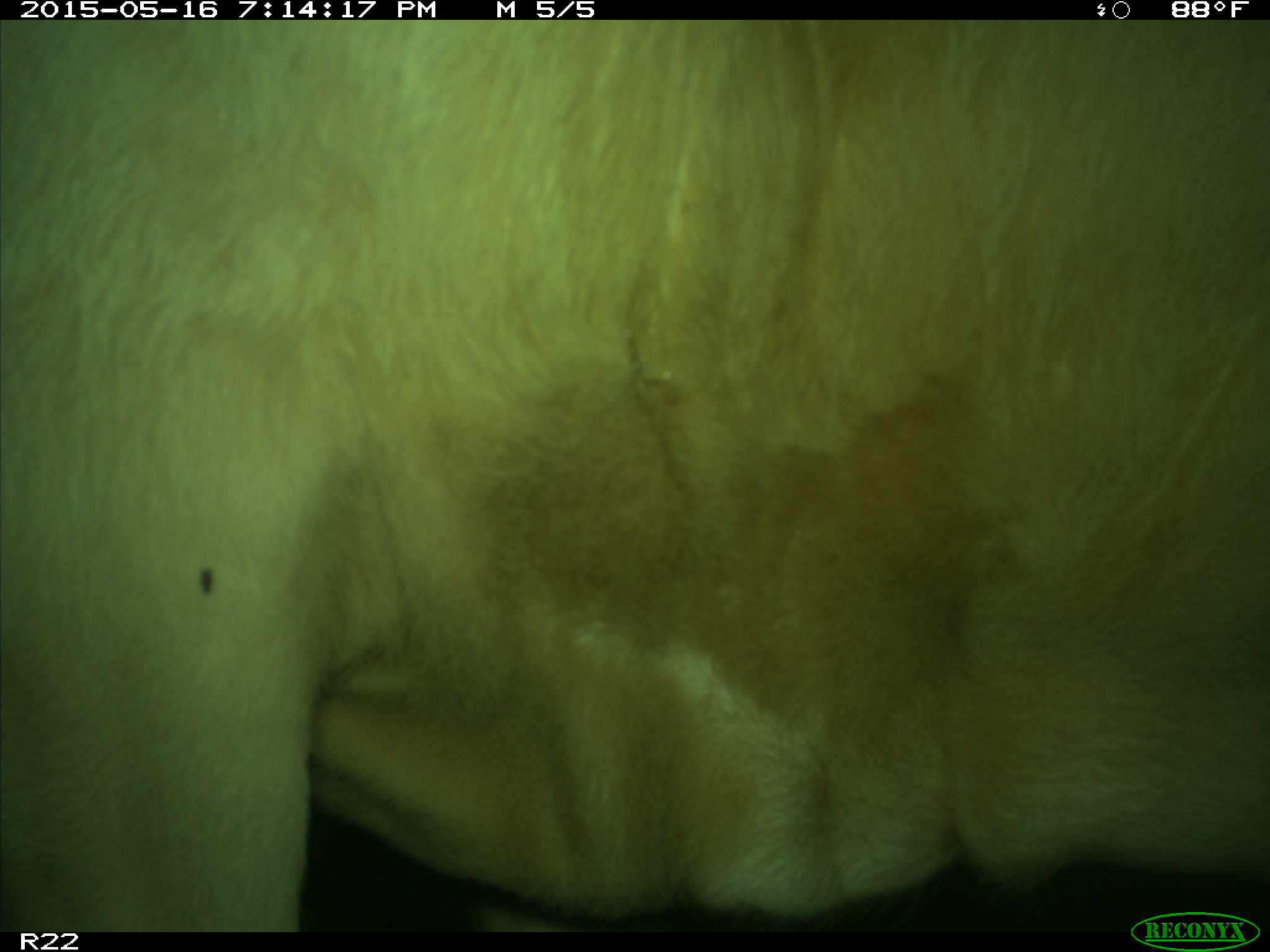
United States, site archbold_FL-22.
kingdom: Animalia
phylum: Chordata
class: Mammalia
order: Artiodactyla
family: Bovidae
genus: Bos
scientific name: Bos taurus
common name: domestic cow